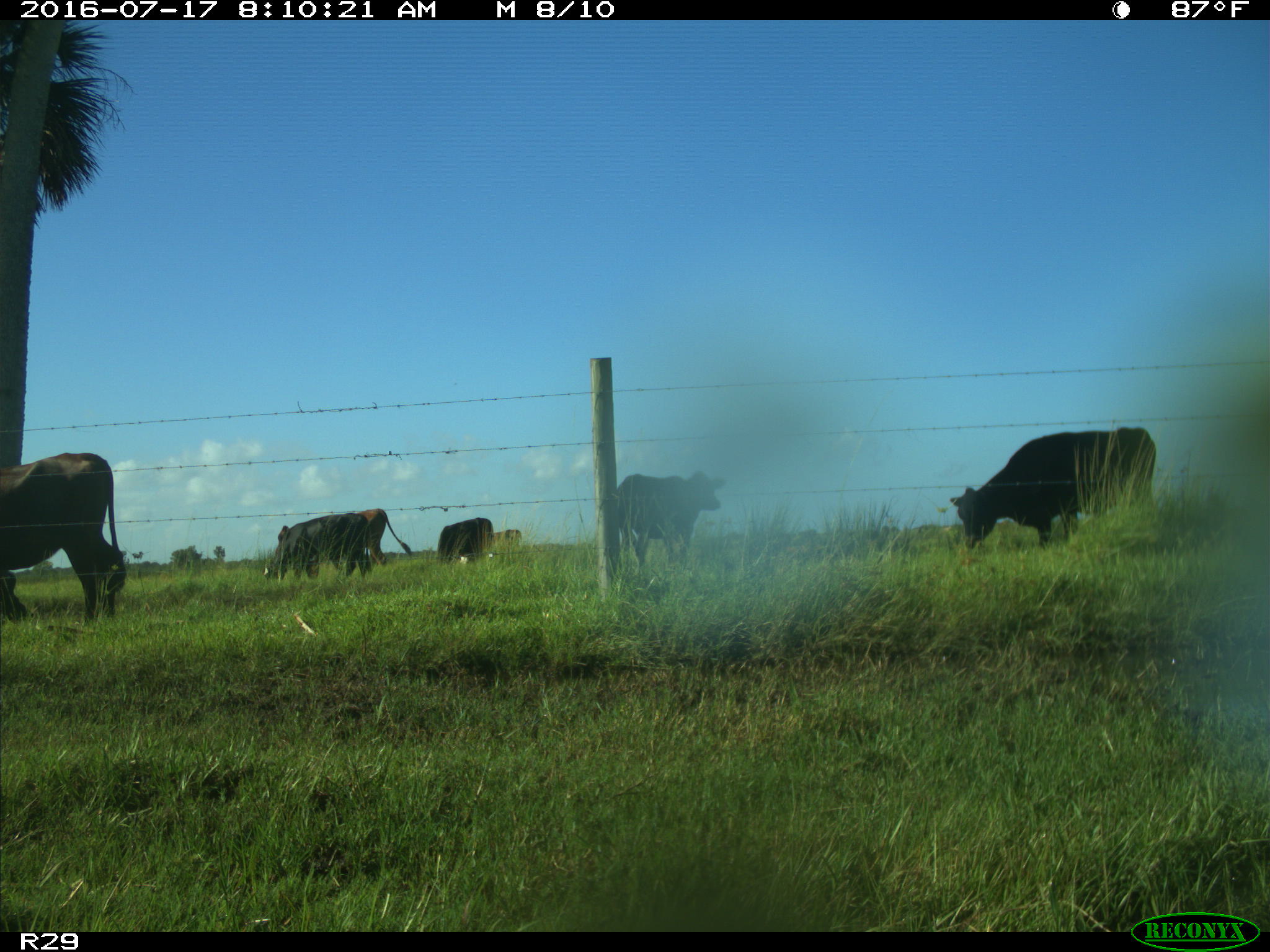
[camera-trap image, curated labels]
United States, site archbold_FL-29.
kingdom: Animalia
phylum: Chordata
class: Mammalia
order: Artiodactyla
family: Bovidae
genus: Bos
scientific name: Bos taurus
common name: domestic cow